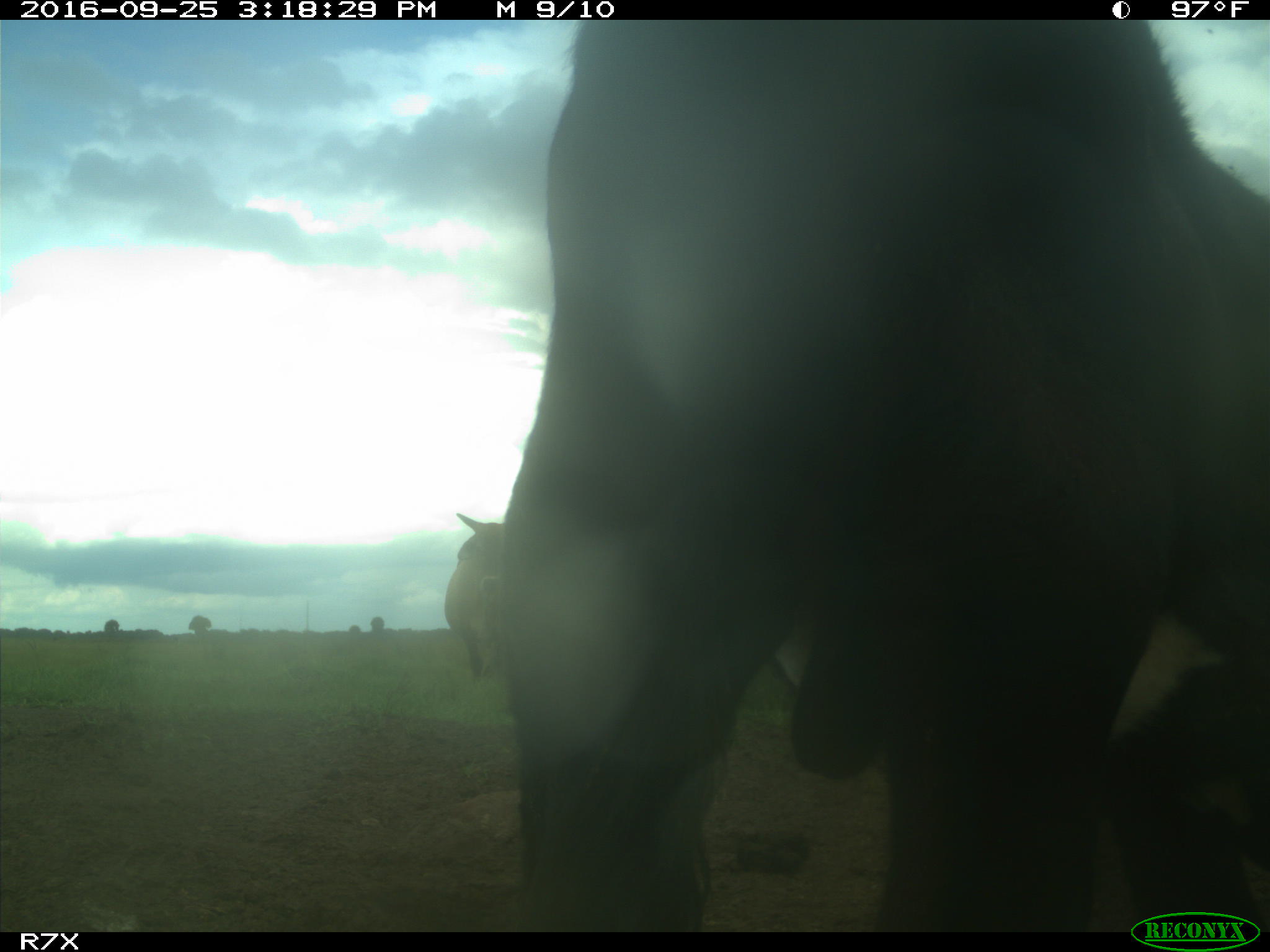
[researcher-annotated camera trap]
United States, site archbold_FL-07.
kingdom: Animalia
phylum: Chordata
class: Mammalia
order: Artiodactyla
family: Bovidae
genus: Bos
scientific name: Bos taurus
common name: domestic cow